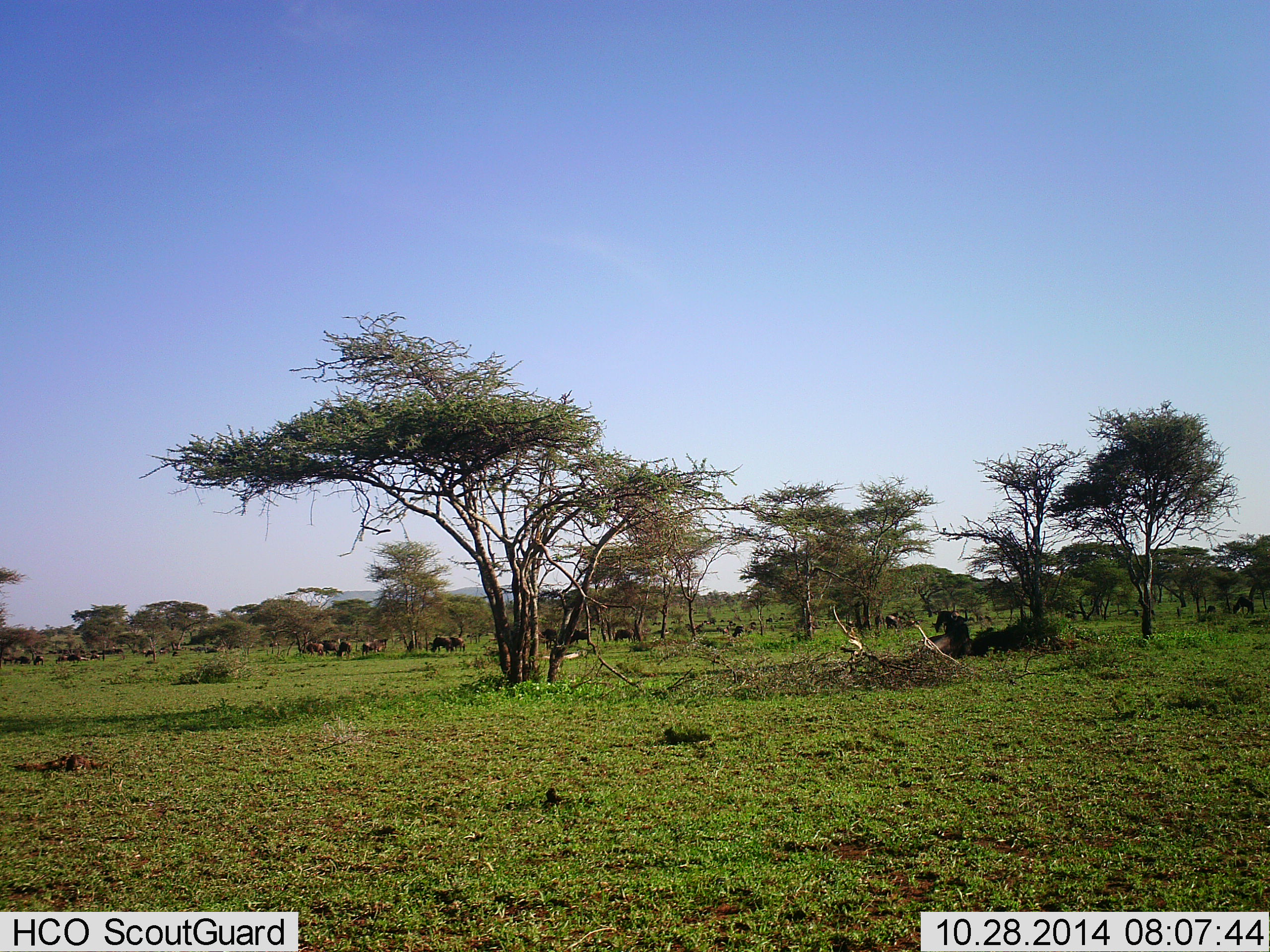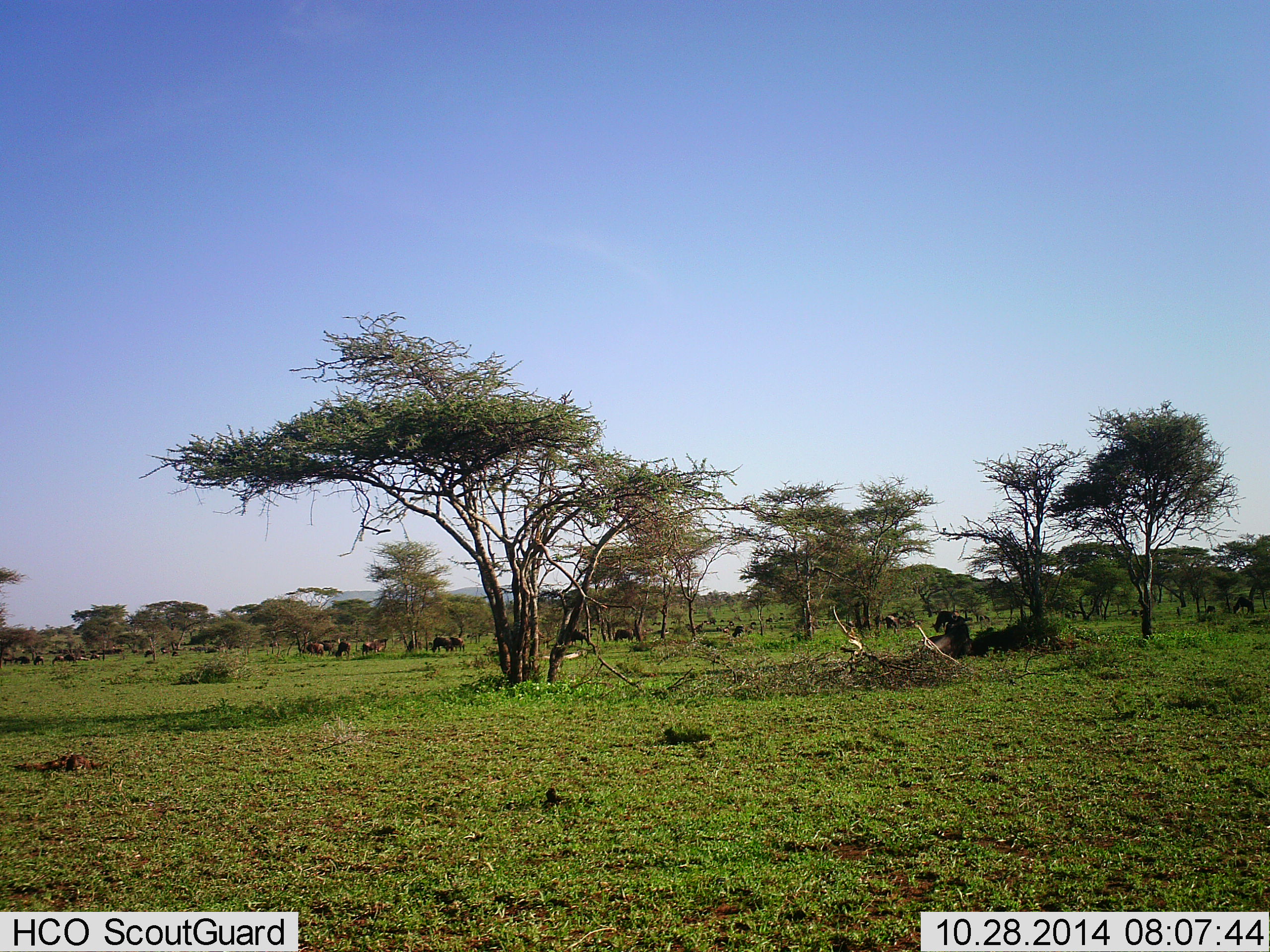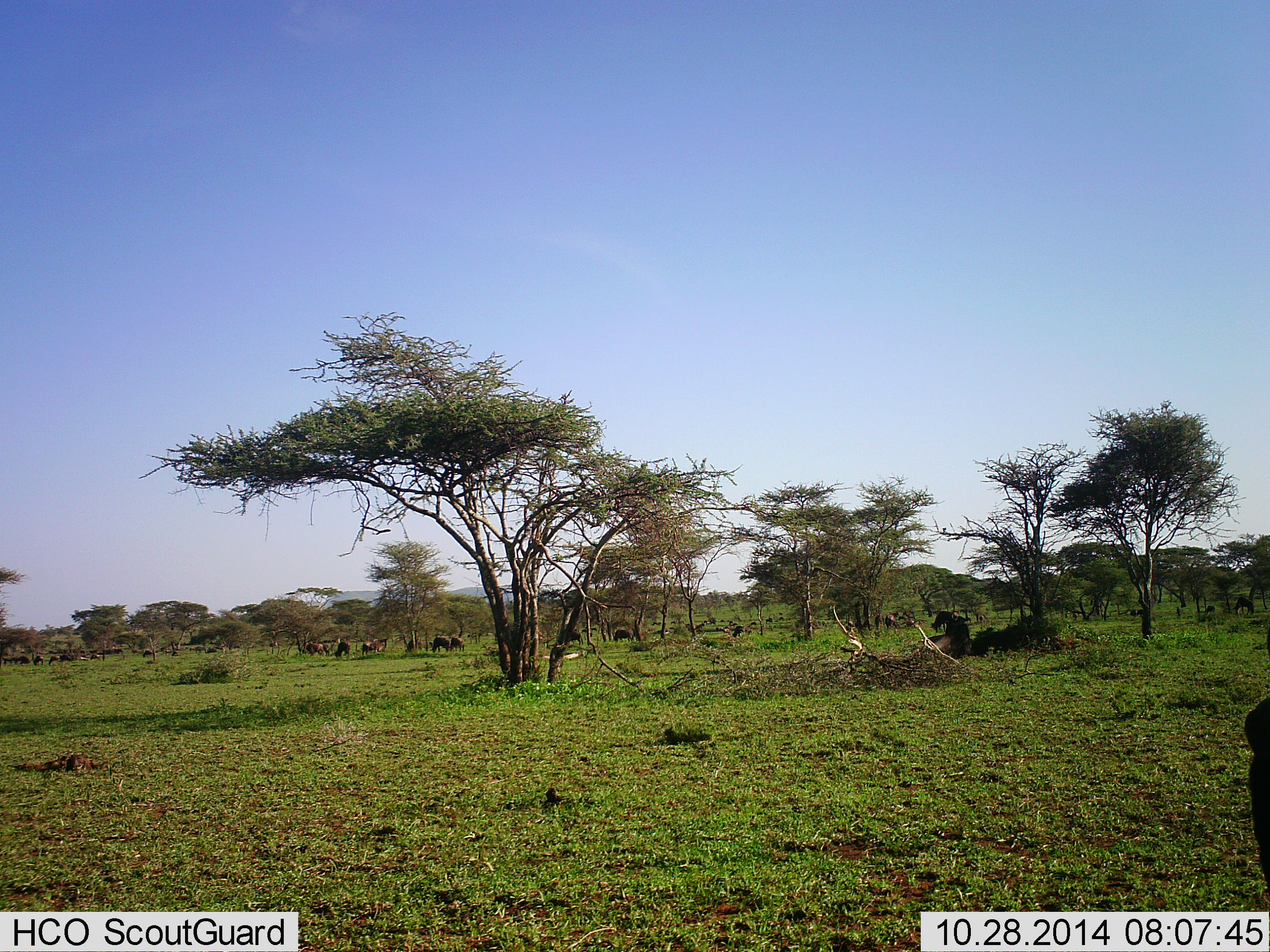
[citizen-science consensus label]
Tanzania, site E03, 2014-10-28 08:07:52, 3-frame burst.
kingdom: Animalia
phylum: Chordata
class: Mammalia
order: Artiodactyla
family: Bovidae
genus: Connochaetes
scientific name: Connochaetes taurinus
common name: blue wildebeest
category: wildebeest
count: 11-50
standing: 50%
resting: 30%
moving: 30%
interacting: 0%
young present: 0%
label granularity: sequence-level